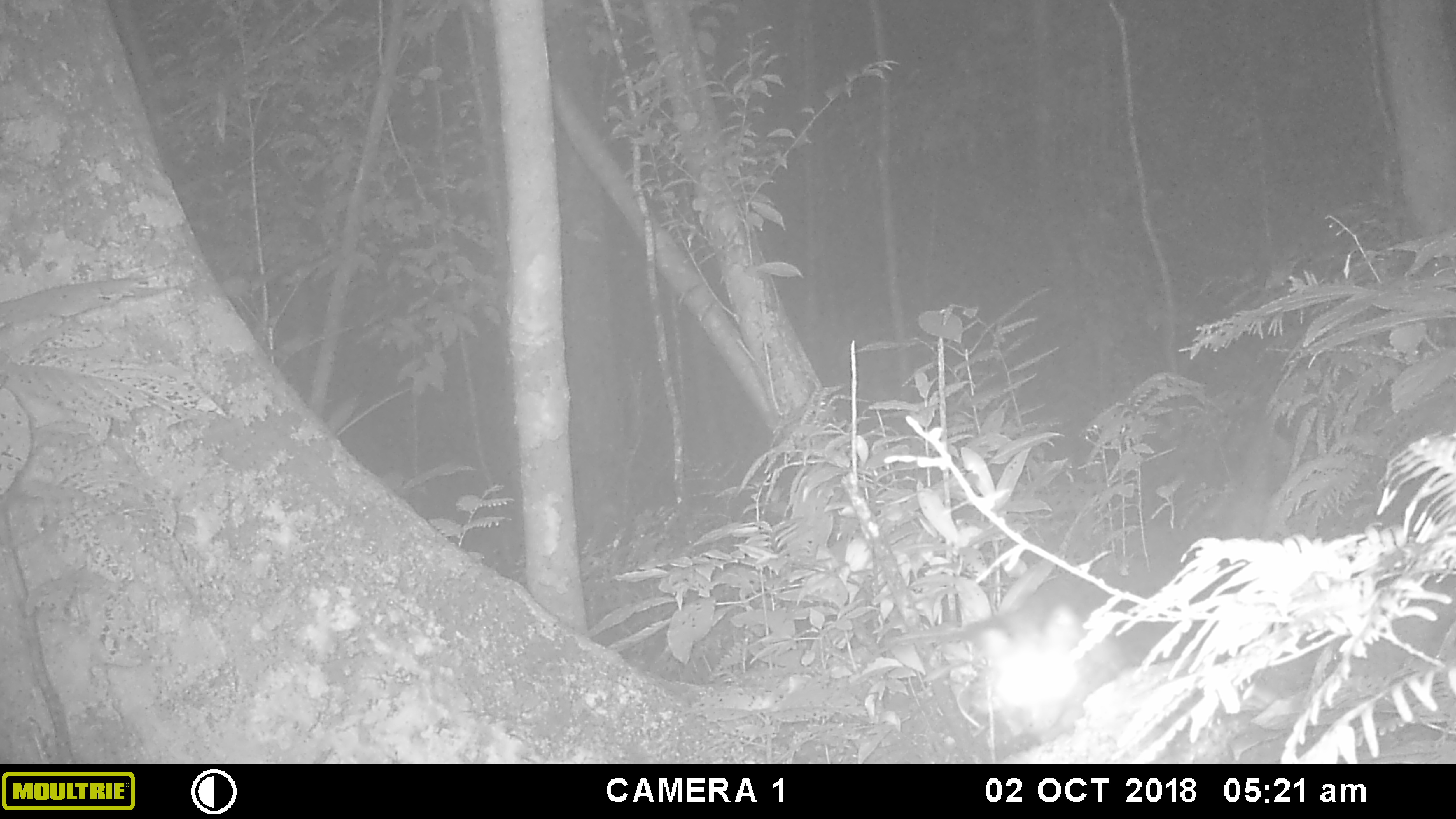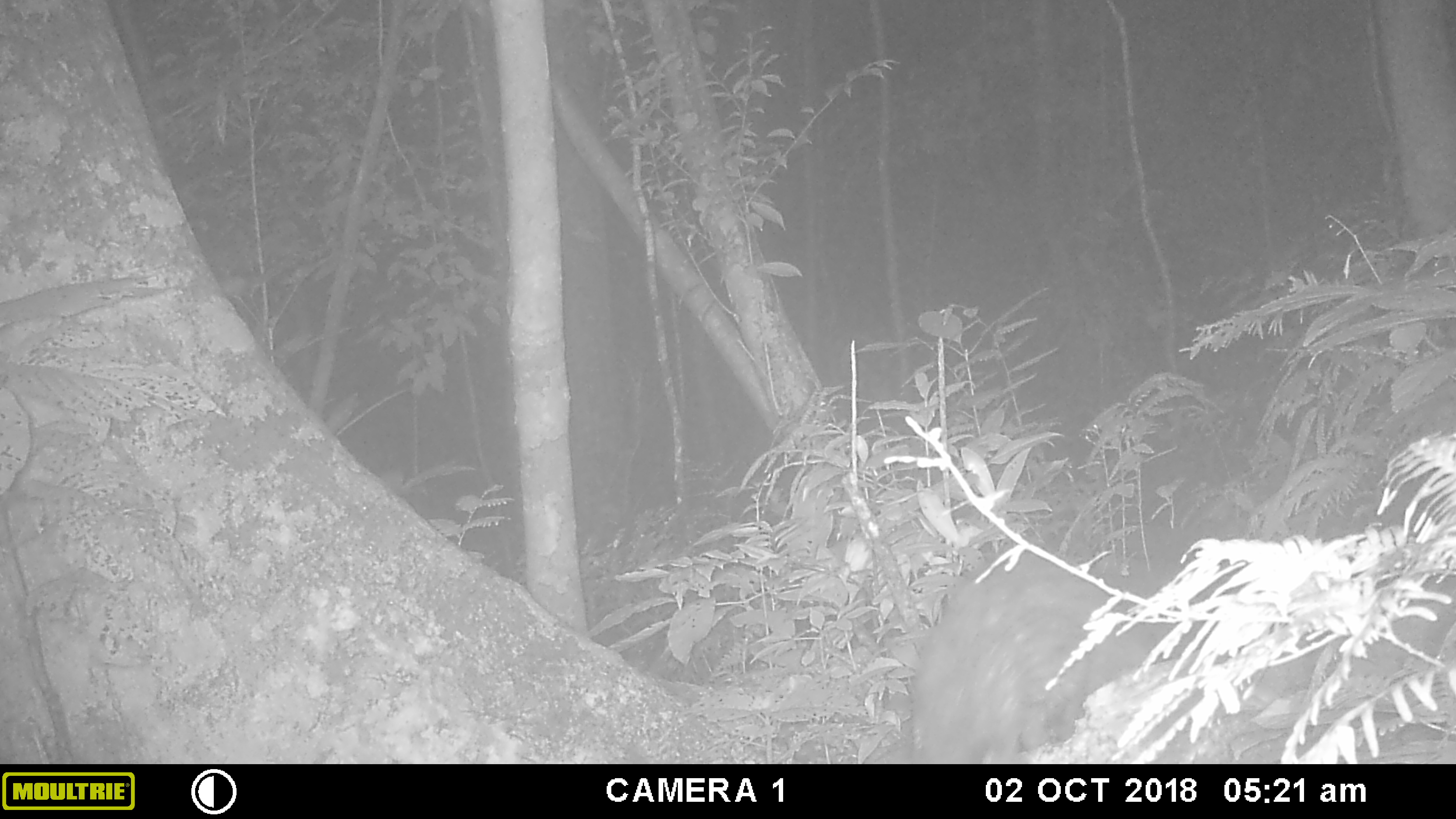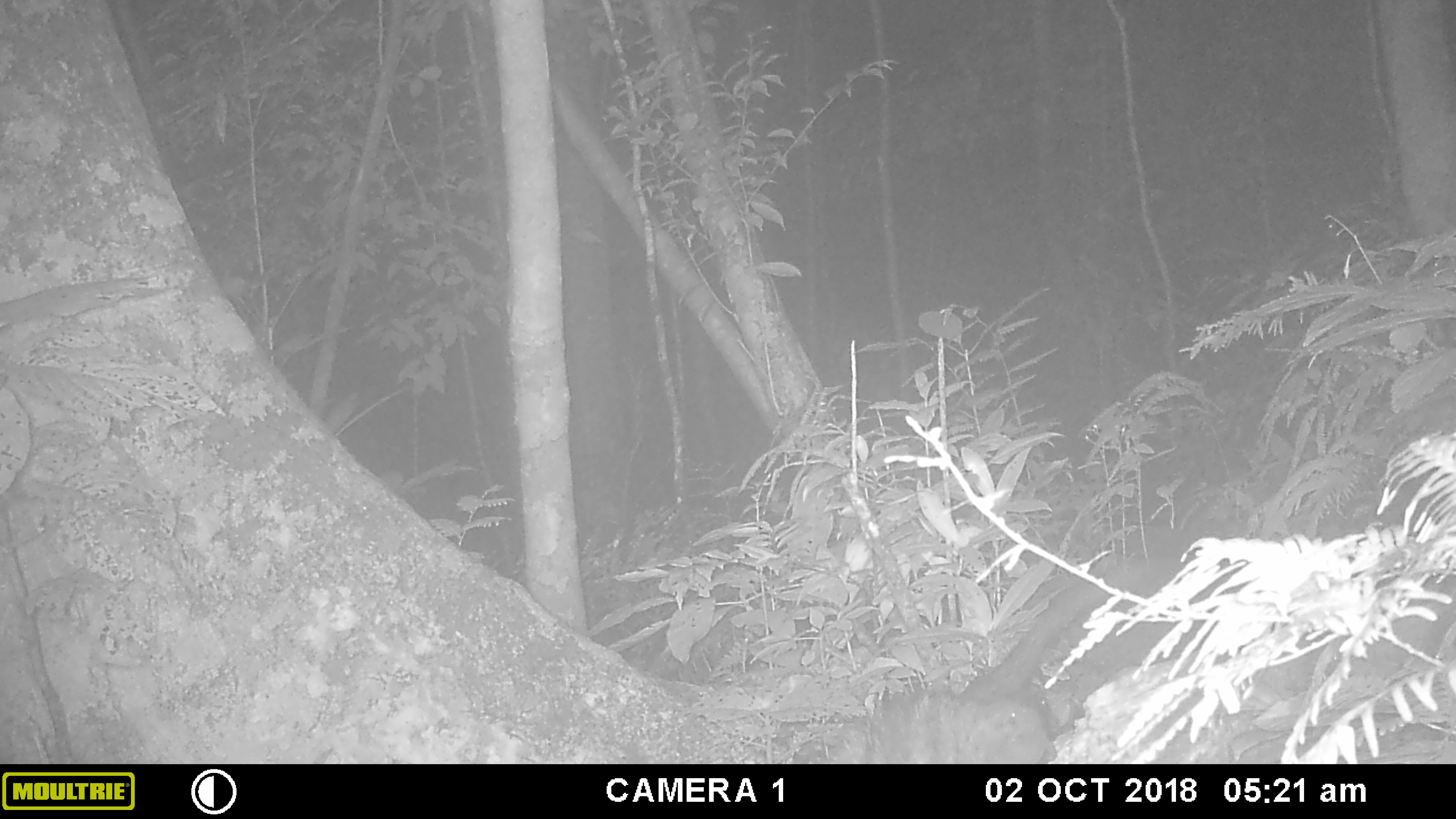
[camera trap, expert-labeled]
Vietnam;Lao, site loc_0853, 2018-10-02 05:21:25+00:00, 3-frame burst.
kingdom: Animalia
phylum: Chordata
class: Mammalia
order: Carnivora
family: Viverridae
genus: Paradoxurus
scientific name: Paradoxurus hermaphroditus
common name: common palm civet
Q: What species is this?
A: Common palm civet (Paradoxurus hermaphroditus).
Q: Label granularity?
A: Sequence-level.